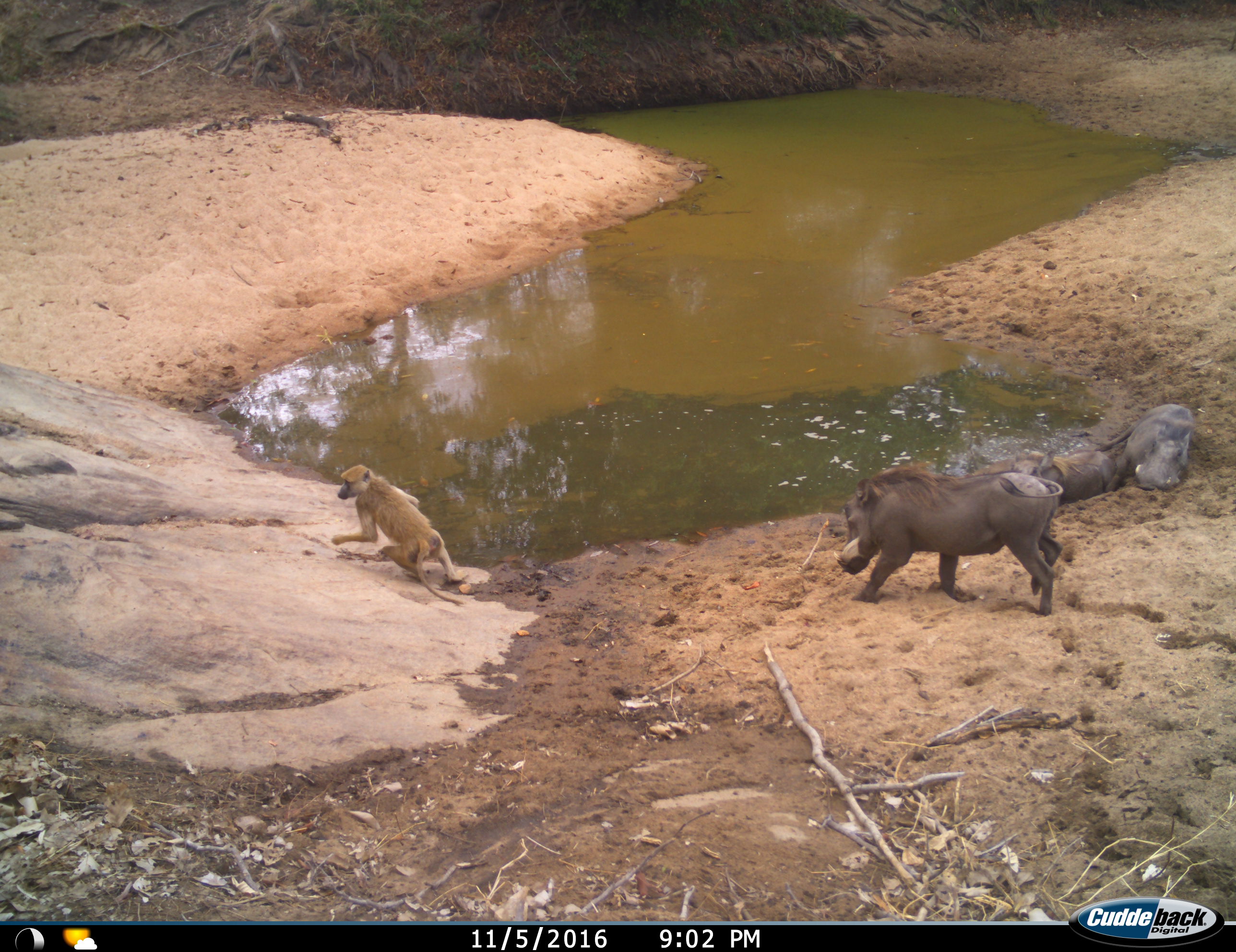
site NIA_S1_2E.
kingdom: Animalia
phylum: Chordata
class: Mammalia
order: Primates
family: Cercopithecidae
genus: Papio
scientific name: Papio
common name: baboon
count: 1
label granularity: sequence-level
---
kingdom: Animalia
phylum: Chordata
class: Mammalia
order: Artiodactyla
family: Suidae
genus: Phacochoerus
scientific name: Phacochoerus africanus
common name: warthog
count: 3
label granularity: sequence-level